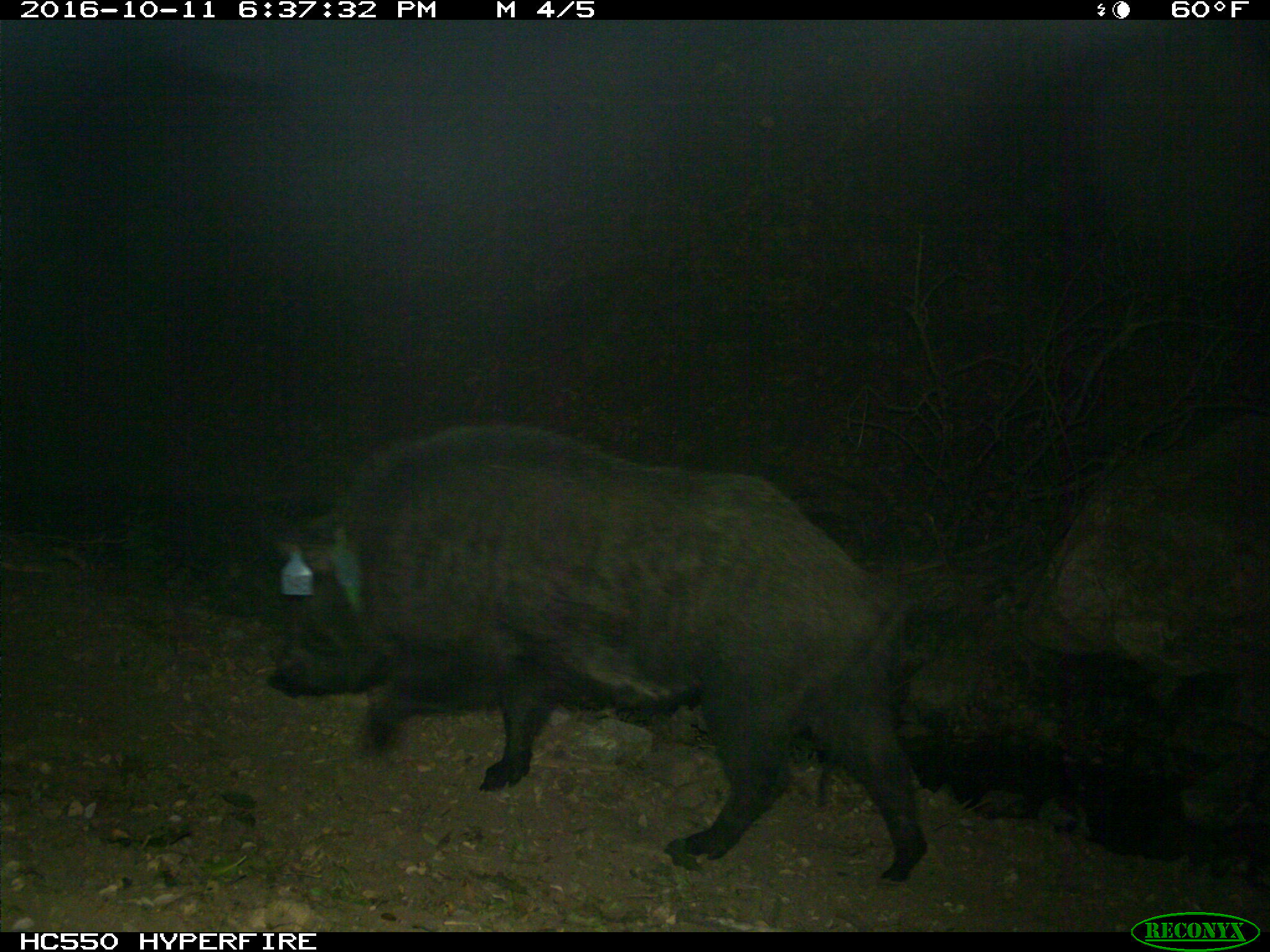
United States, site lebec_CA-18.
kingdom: Animalia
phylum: Chordata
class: Mammalia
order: Artiodactyla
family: Suidae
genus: Sus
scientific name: Sus scrofa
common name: wild boar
Sus scrofa (wild boar).